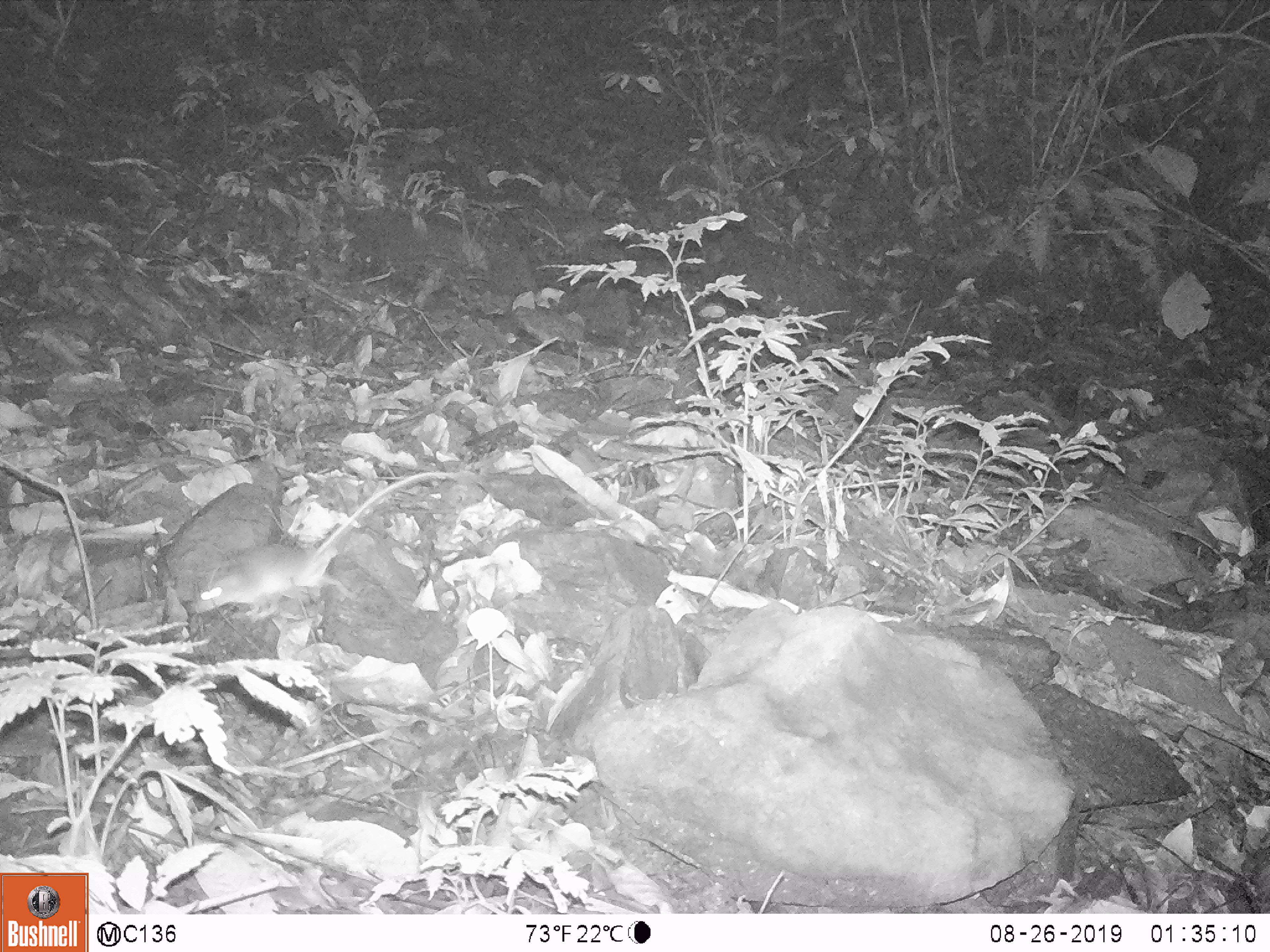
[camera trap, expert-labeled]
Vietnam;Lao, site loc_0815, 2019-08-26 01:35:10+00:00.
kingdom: Animalia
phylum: Chordata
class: Mammalia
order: Rodentia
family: Muridae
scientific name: Muridae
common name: old-world mice and rats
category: unidentified murid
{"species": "unidentified murid (old-world mice and rats) (Muridae)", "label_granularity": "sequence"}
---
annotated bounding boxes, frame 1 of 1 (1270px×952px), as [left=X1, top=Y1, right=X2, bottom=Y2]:
unidentified murid: [left=184, top=469, right=461, bottom=623]